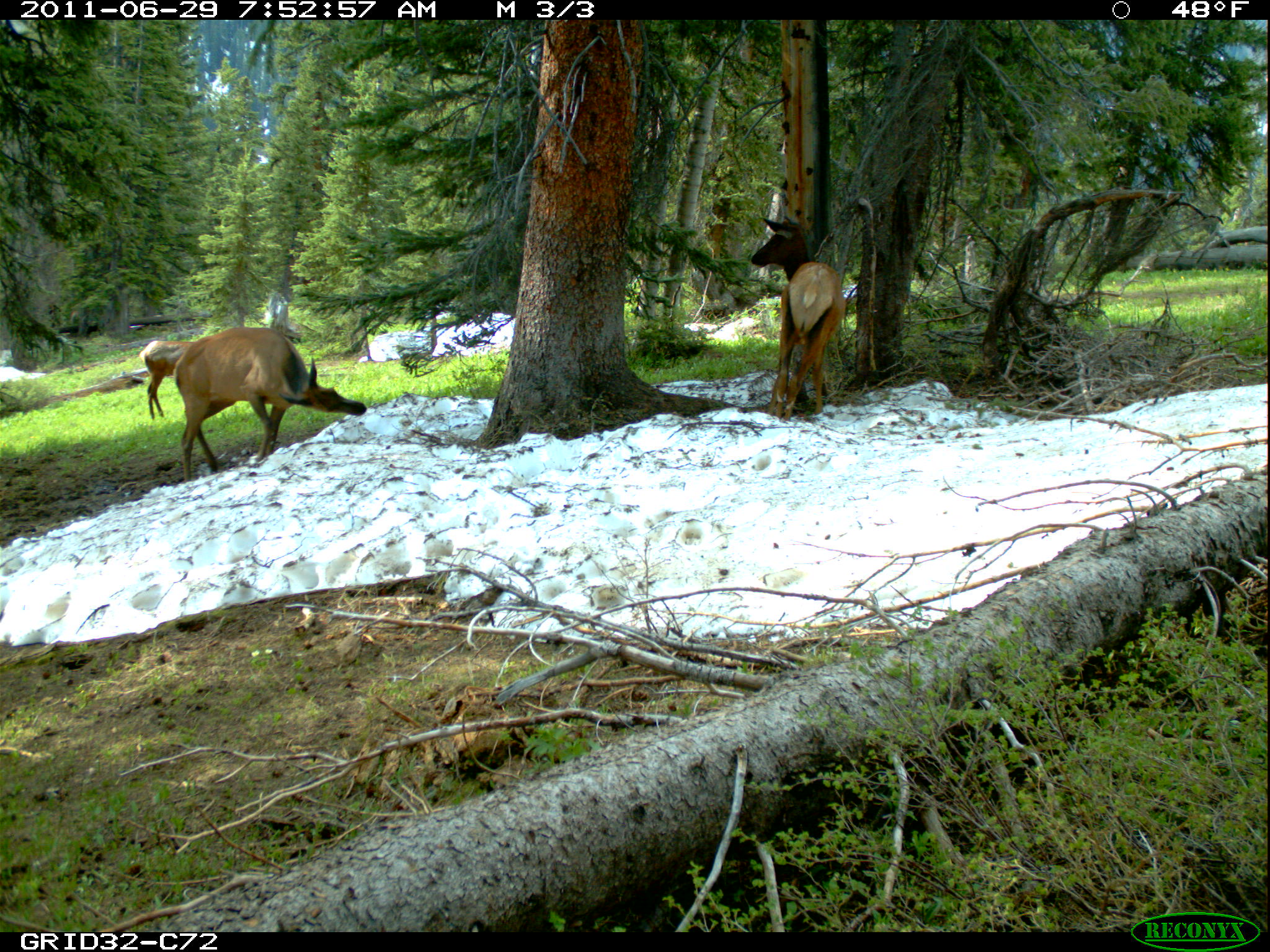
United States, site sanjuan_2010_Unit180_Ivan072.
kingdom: Animalia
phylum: Chordata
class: Mammalia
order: Artiodactyla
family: Cervidae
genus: Cervus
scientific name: Cervus elaphus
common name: red deer